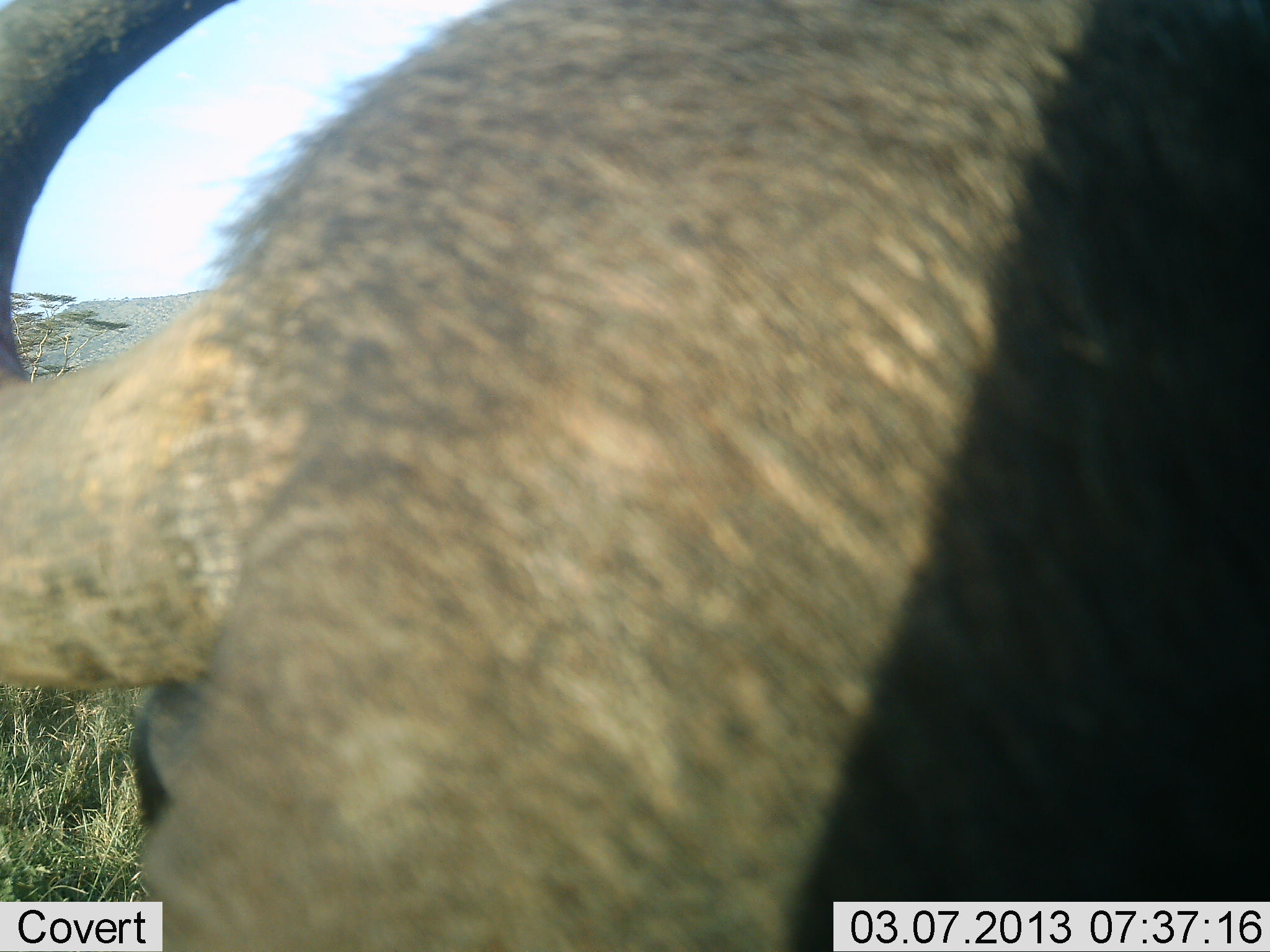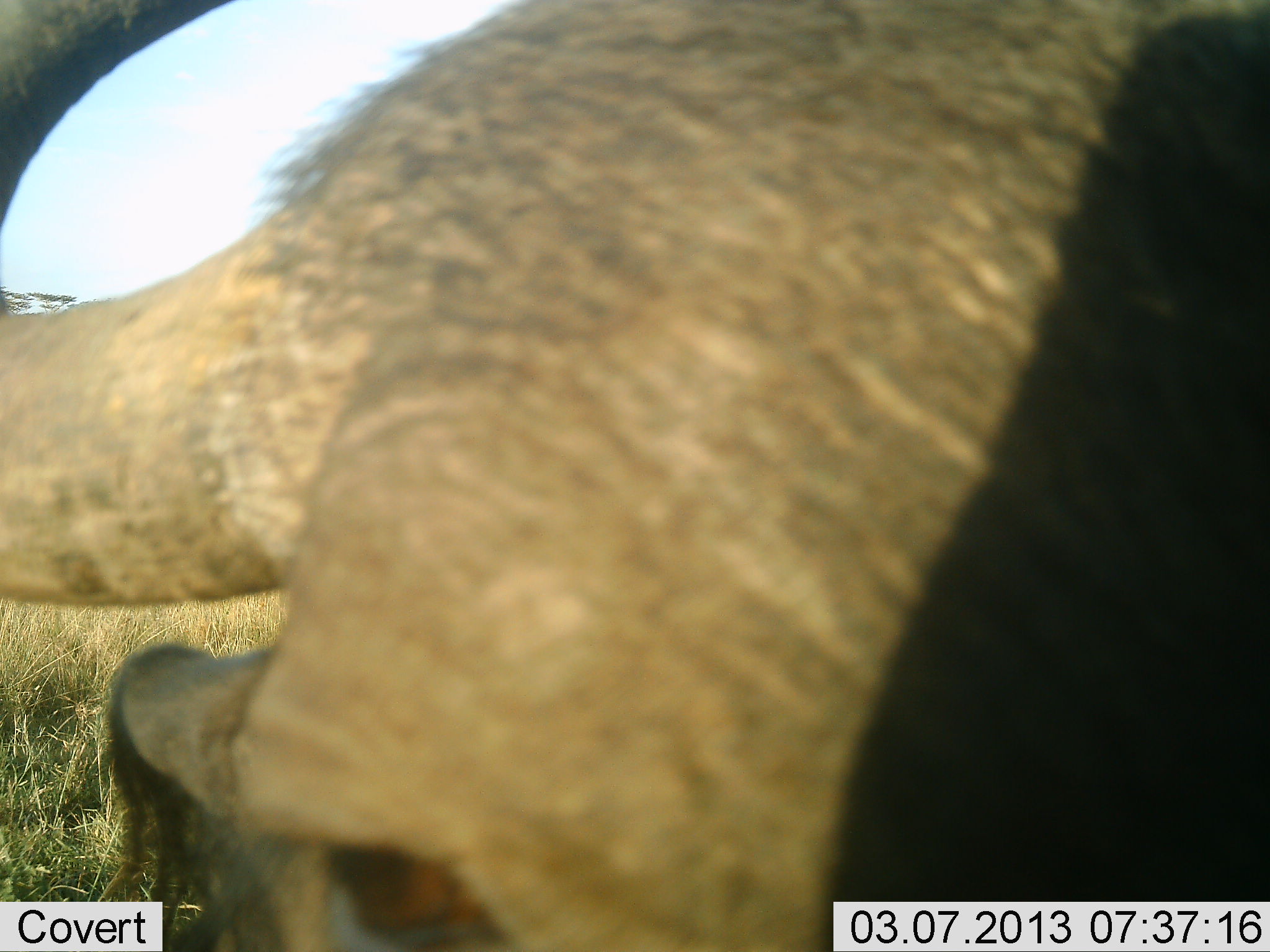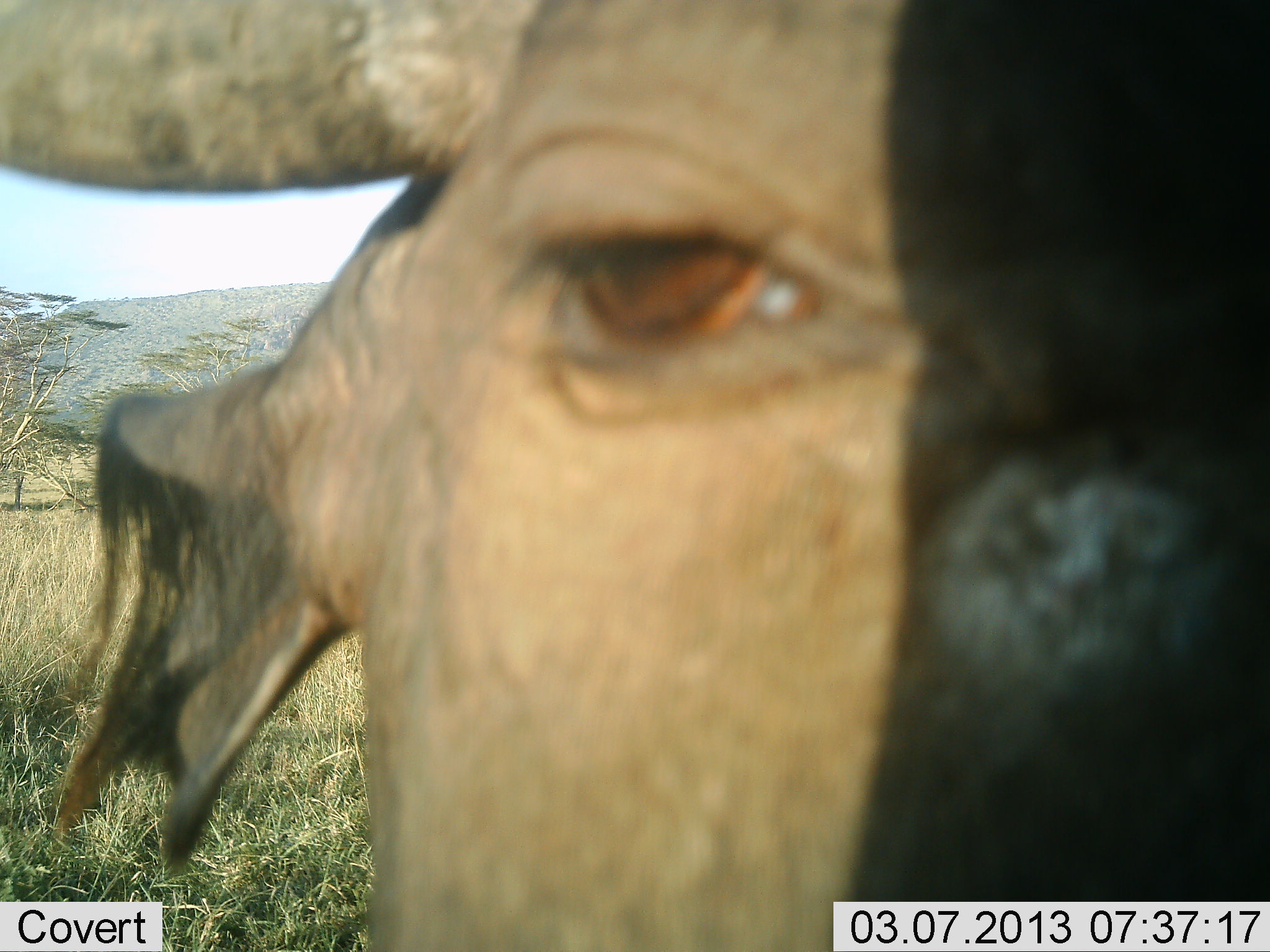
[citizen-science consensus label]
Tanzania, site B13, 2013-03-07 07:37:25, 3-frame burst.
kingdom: Animalia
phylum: Chordata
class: Mammalia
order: Artiodactyla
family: Bovidae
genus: Syncerus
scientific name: Syncerus caffer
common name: cape buffalo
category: buffalo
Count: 1.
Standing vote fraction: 62%.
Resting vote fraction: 5%.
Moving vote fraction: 10%.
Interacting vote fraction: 24%.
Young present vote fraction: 0%.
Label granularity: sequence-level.